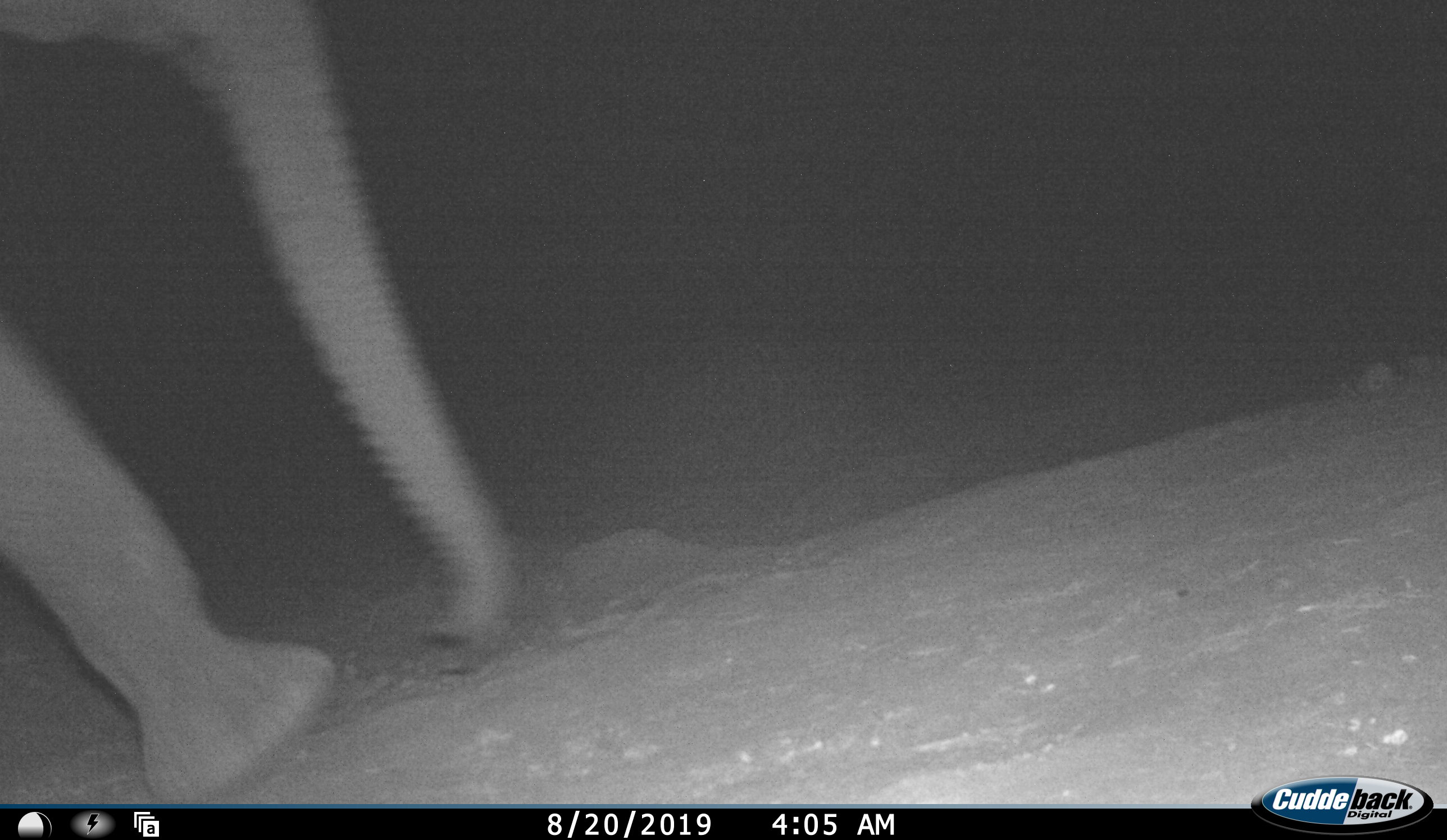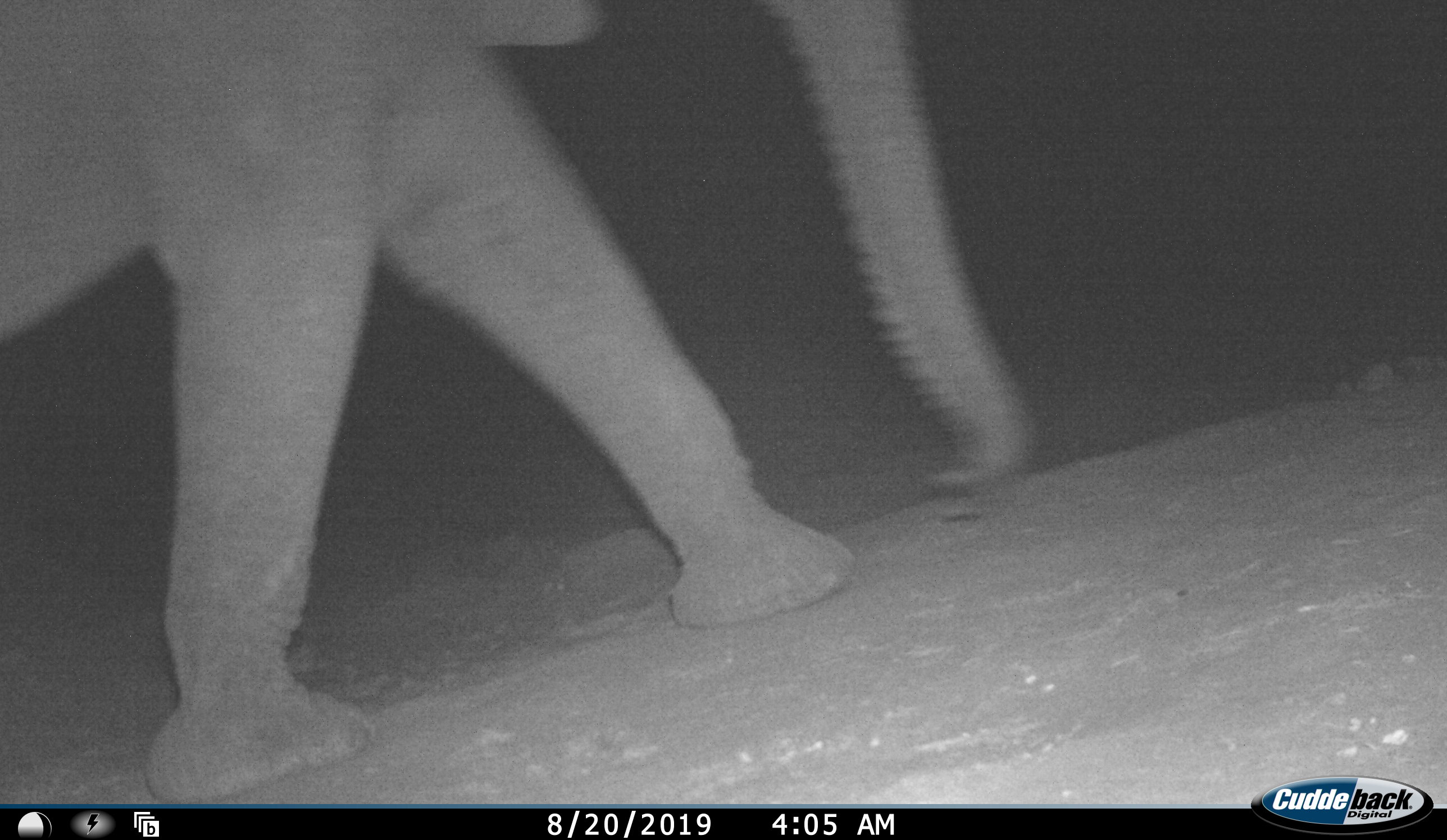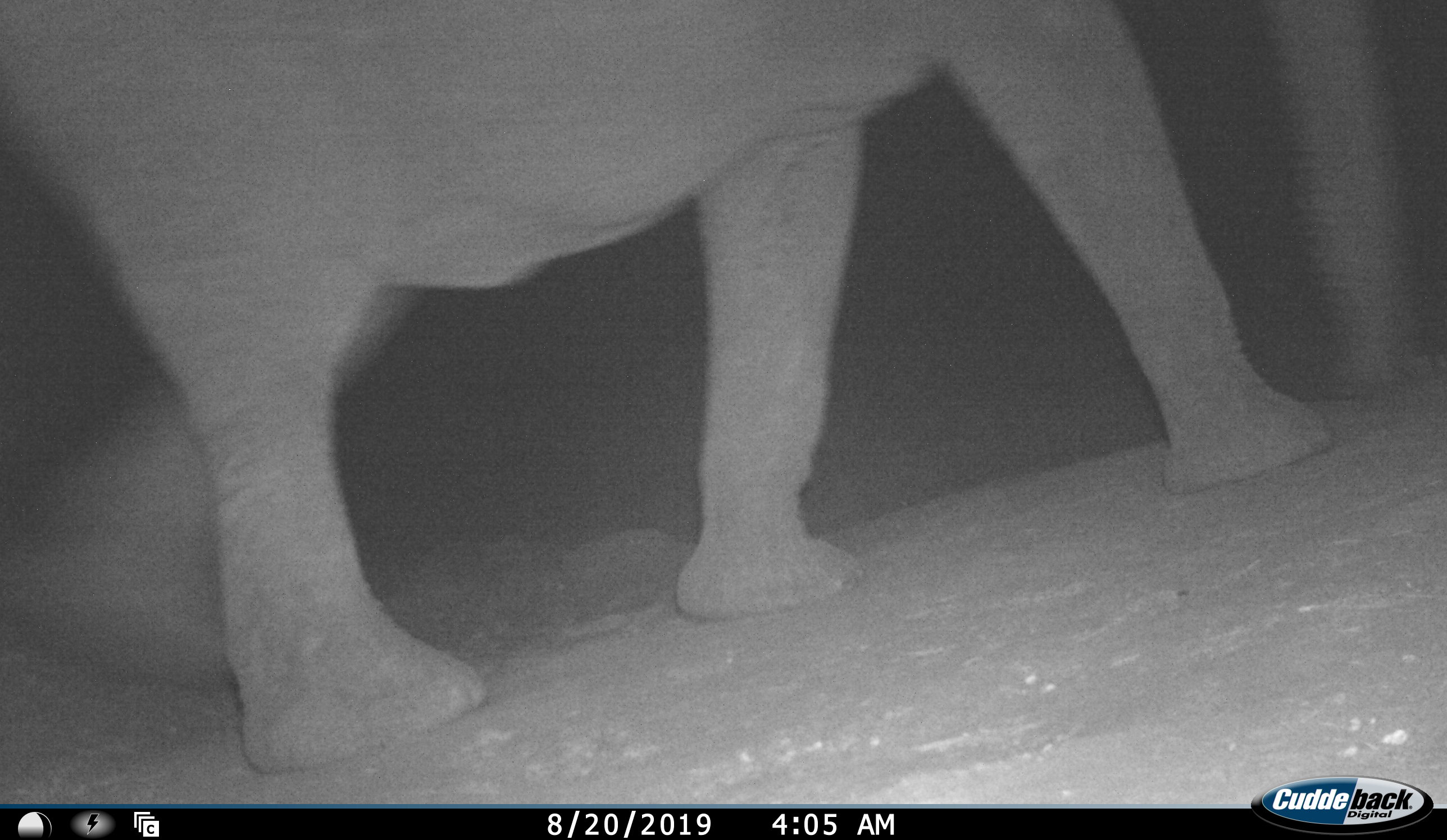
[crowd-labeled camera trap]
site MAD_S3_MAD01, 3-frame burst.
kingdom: Animalia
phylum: Chordata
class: Mammalia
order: Proboscidea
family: Elephantidae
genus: Loxodonta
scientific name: Loxodonta africana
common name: african bush elephant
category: elephant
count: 1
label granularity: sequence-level